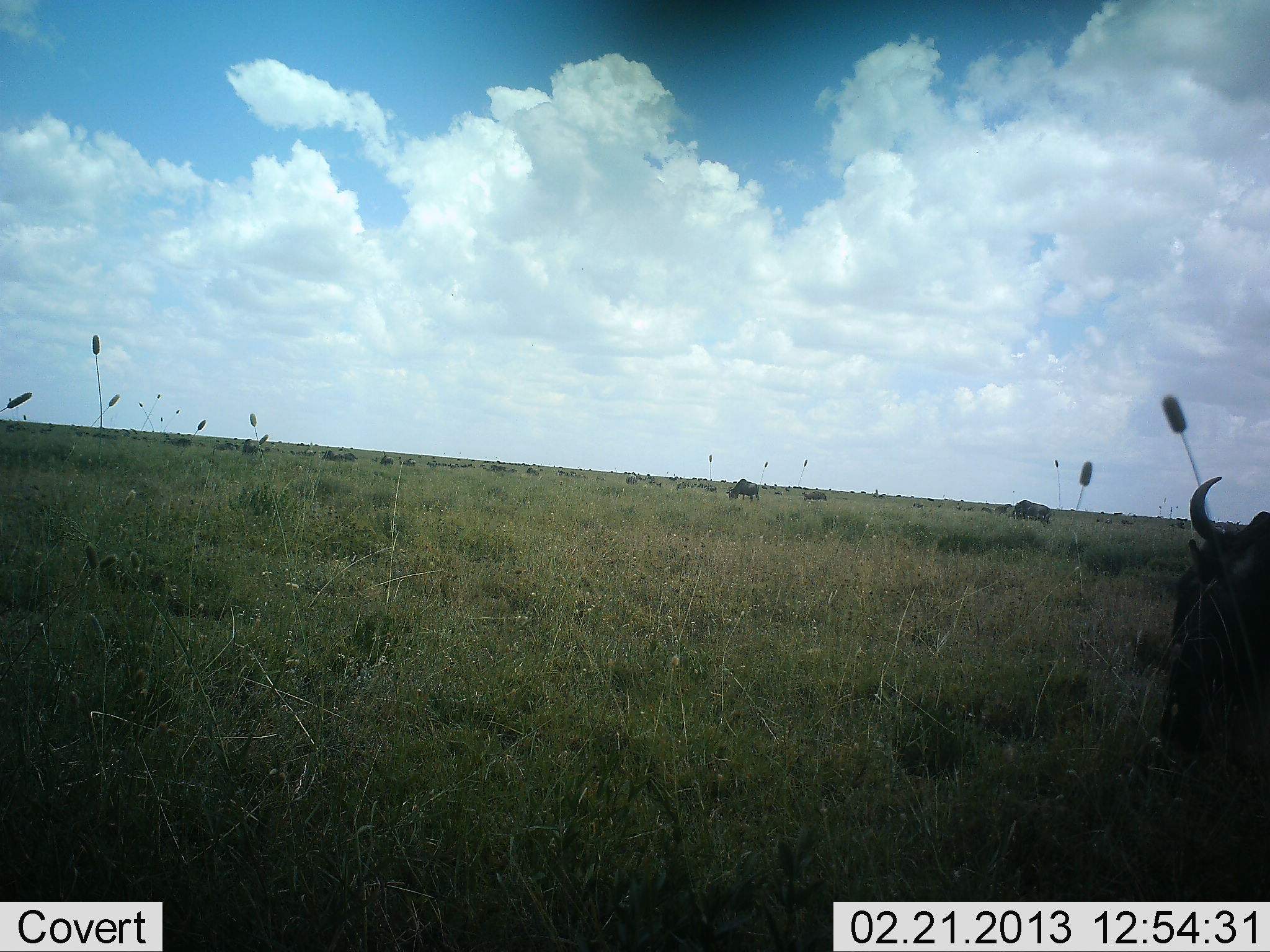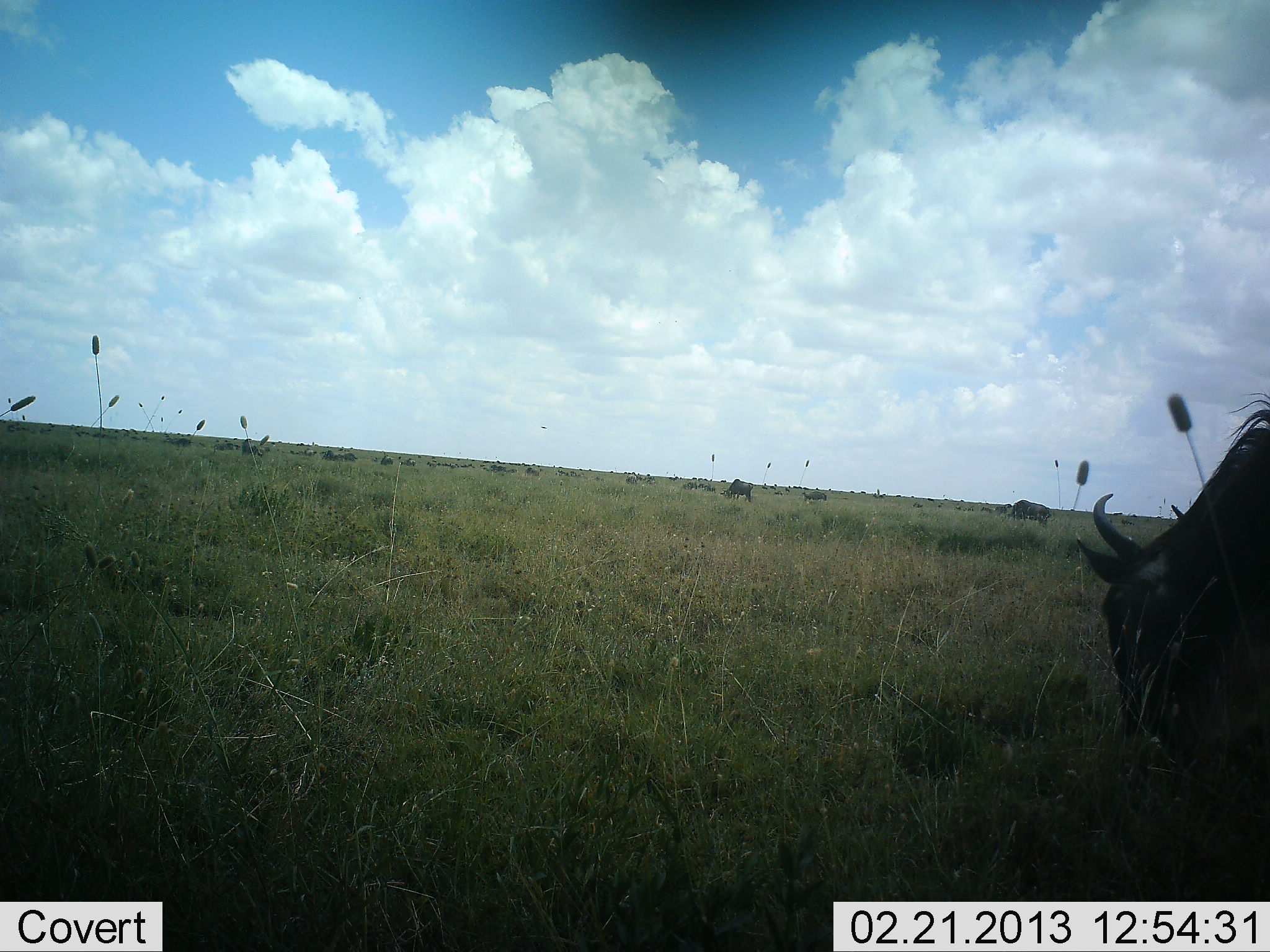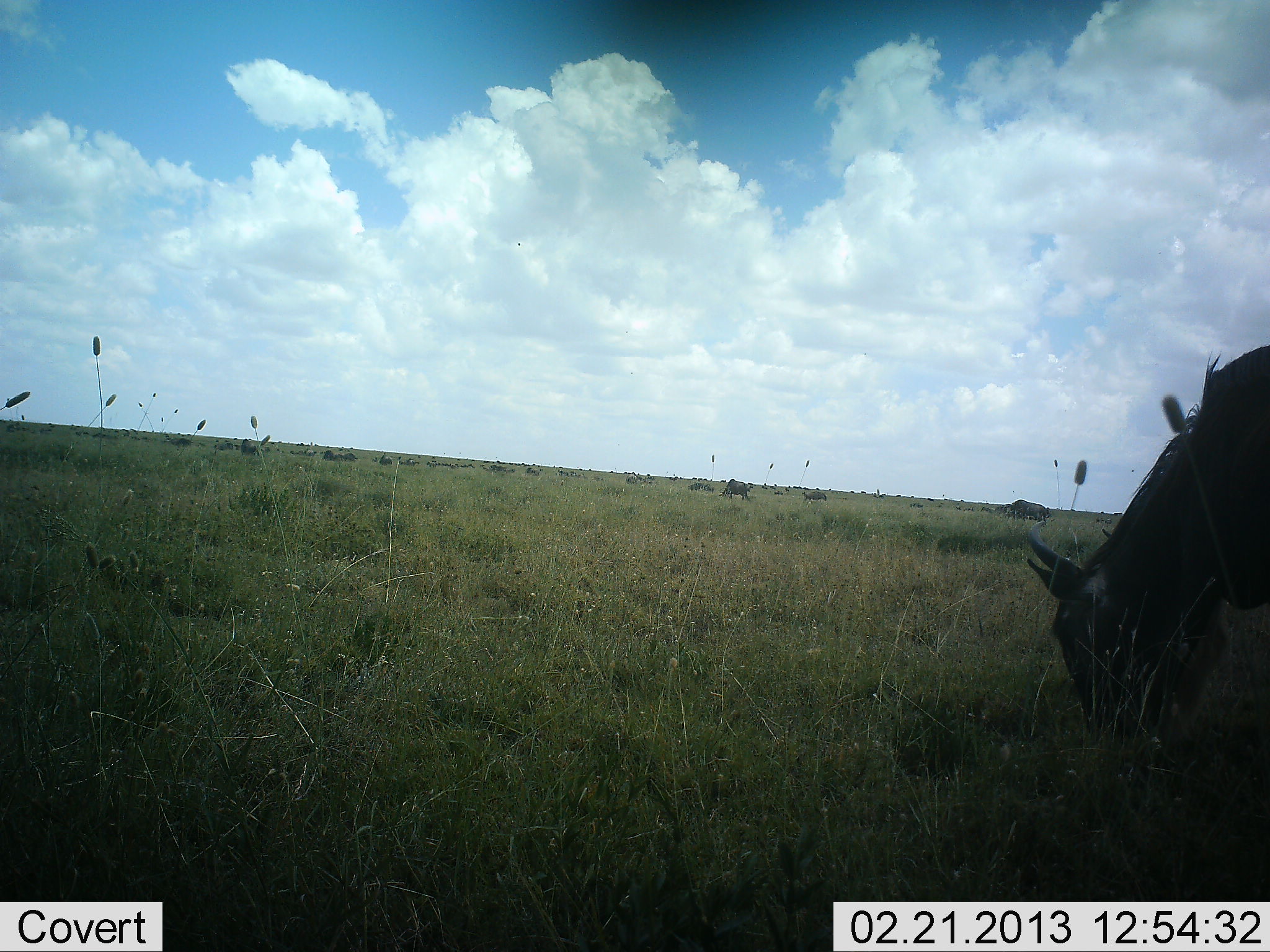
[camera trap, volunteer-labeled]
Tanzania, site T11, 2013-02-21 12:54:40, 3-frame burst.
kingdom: Animalia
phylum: Chordata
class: Mammalia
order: Artiodactyla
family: Bovidae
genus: Connochaetes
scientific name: Connochaetes taurinus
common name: blue wildebeest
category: wildebeest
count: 11-50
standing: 28%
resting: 0%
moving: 39%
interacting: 0%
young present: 0%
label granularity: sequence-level